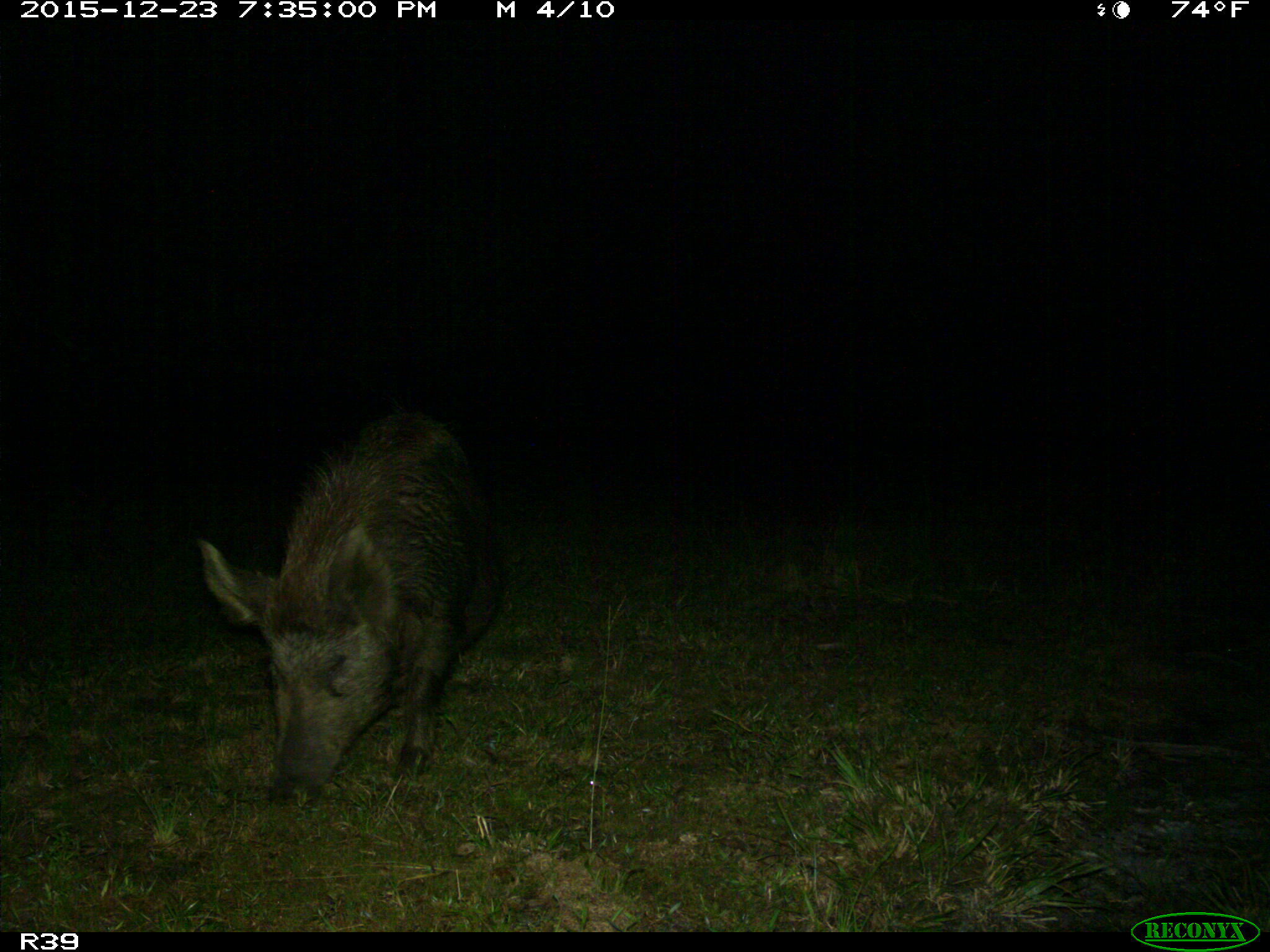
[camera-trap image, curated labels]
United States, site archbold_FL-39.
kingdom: Animalia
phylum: Chordata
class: Mammalia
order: Artiodactyla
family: Suidae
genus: Sus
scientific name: Sus scrofa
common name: wild boar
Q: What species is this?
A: Sus scrofa (wild boar).